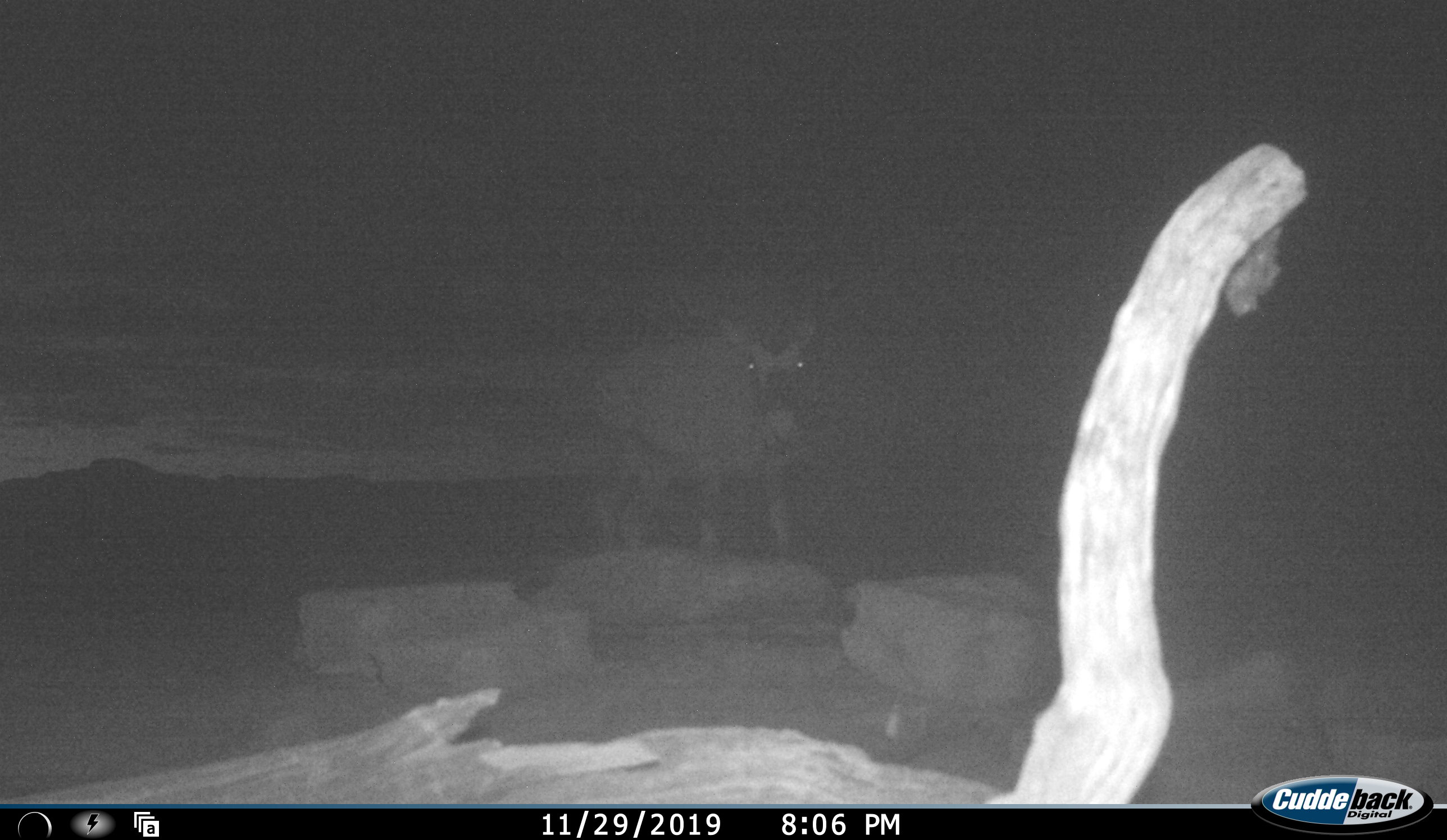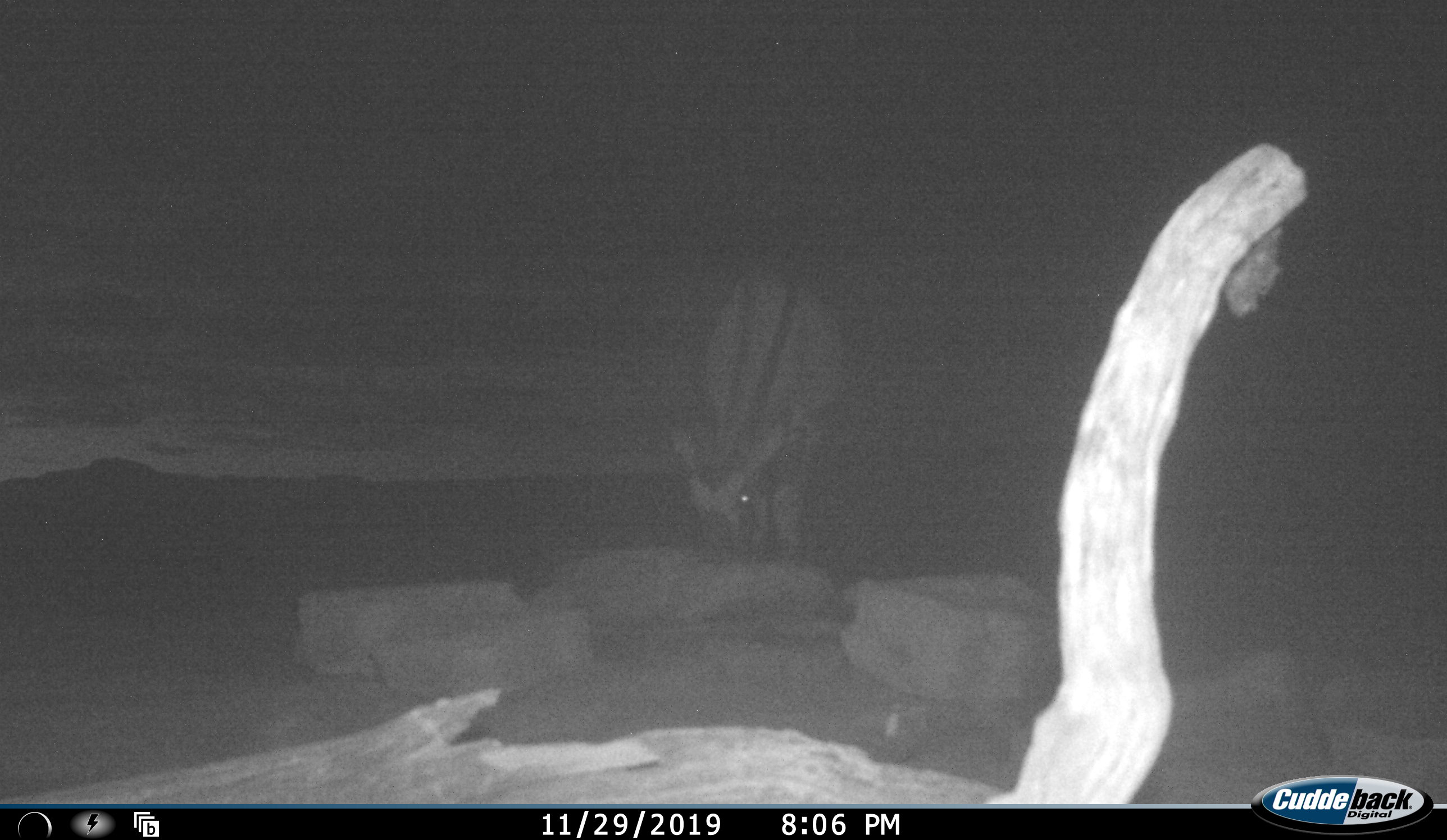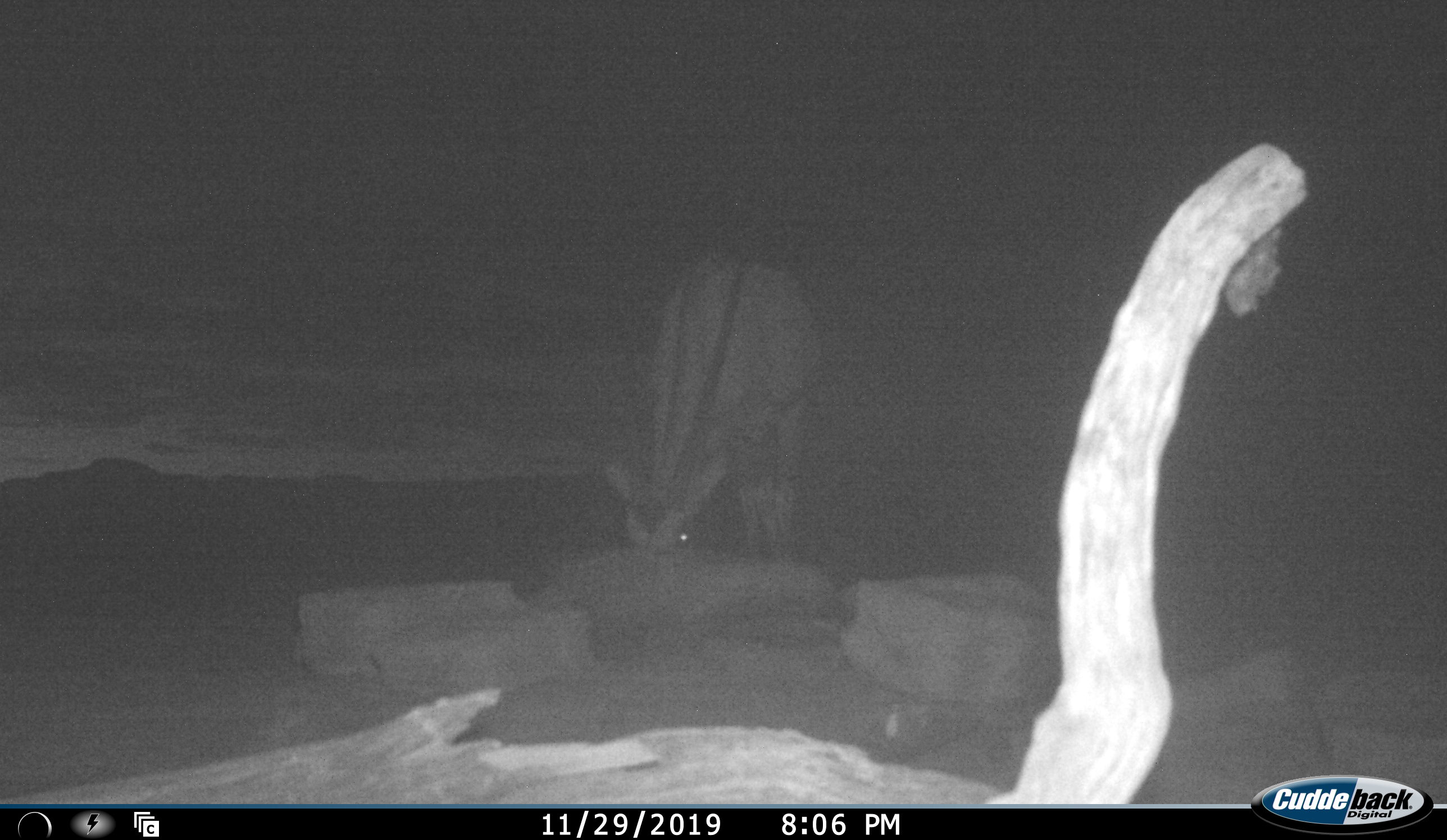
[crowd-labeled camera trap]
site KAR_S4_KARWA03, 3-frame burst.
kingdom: Animalia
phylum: Chordata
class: Mammalia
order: Artiodactyla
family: Bovidae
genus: Oryx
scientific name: Oryx gazella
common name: gemsbok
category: oryx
Oryx (gemsbok) (Oryx gazella), count 1. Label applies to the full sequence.